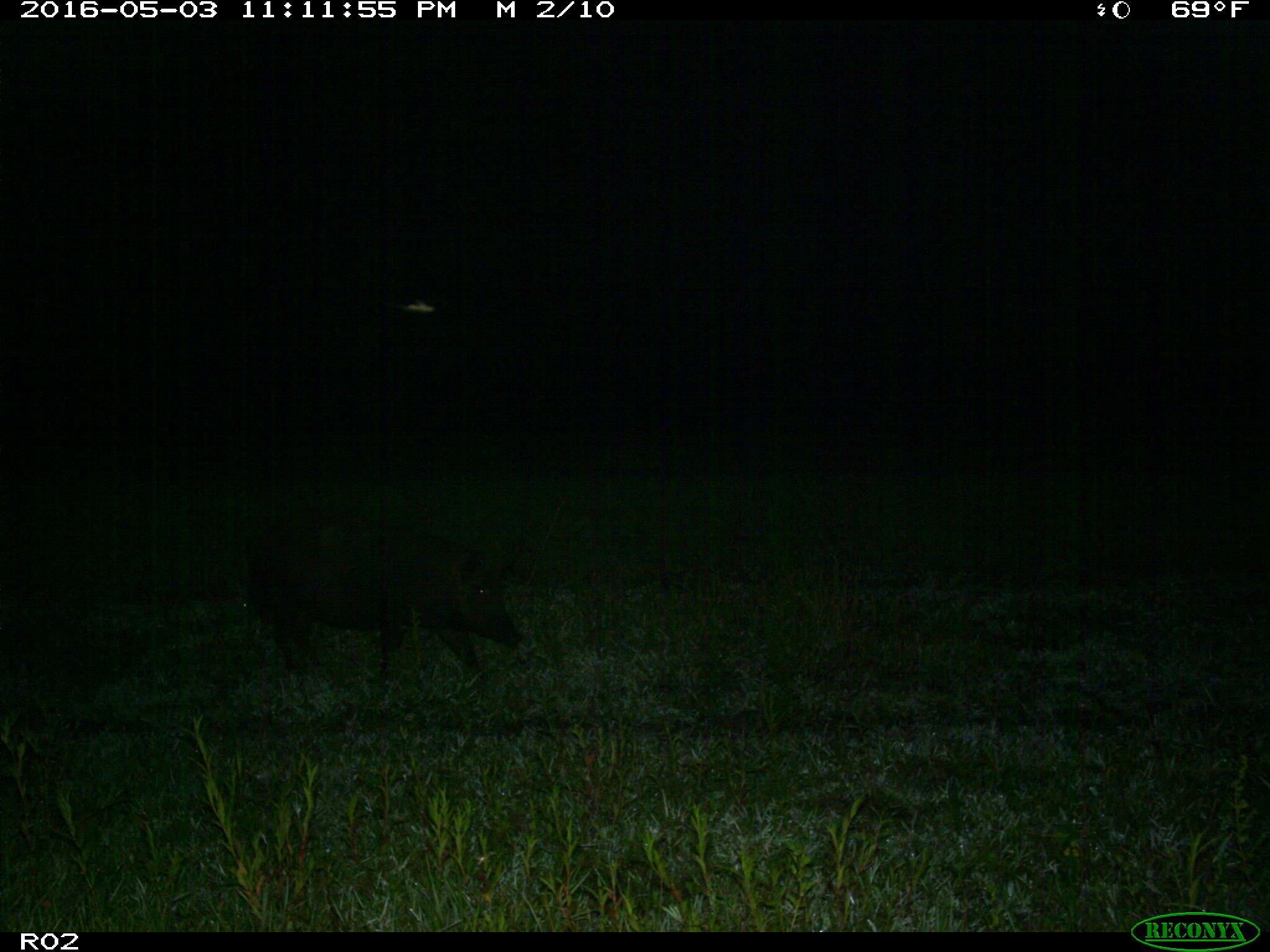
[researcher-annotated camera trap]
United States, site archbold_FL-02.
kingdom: Animalia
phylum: Chordata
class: Mammalia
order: Artiodactyla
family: Suidae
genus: Sus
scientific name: Sus scrofa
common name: wild boar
Sus scrofa (wild boar).